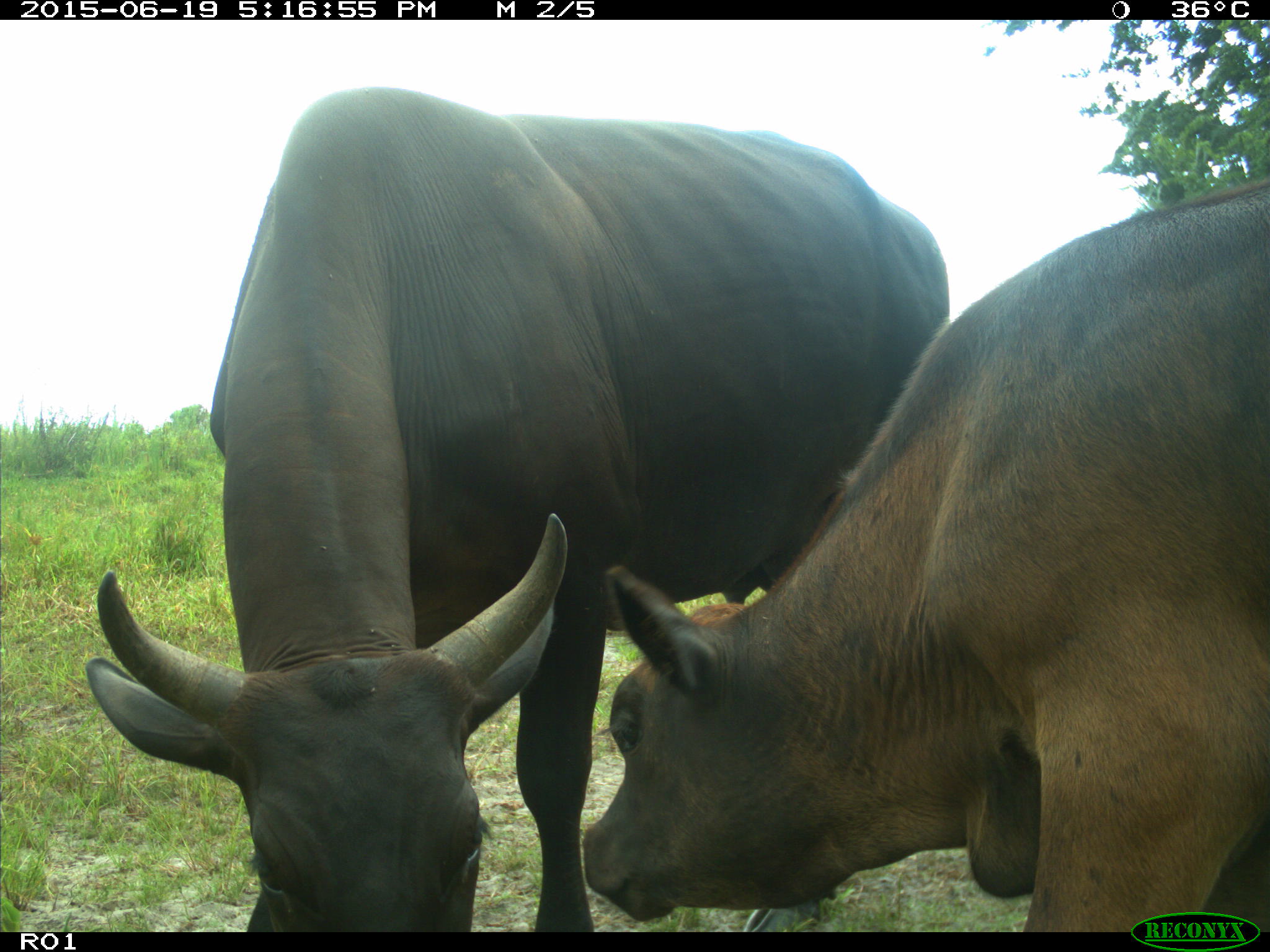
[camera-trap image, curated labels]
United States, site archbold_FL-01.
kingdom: Animalia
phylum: Chordata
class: Mammalia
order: Artiodactyla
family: Bovidae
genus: Bos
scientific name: Bos taurus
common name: domestic cow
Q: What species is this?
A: Bos taurus (domestic cow).